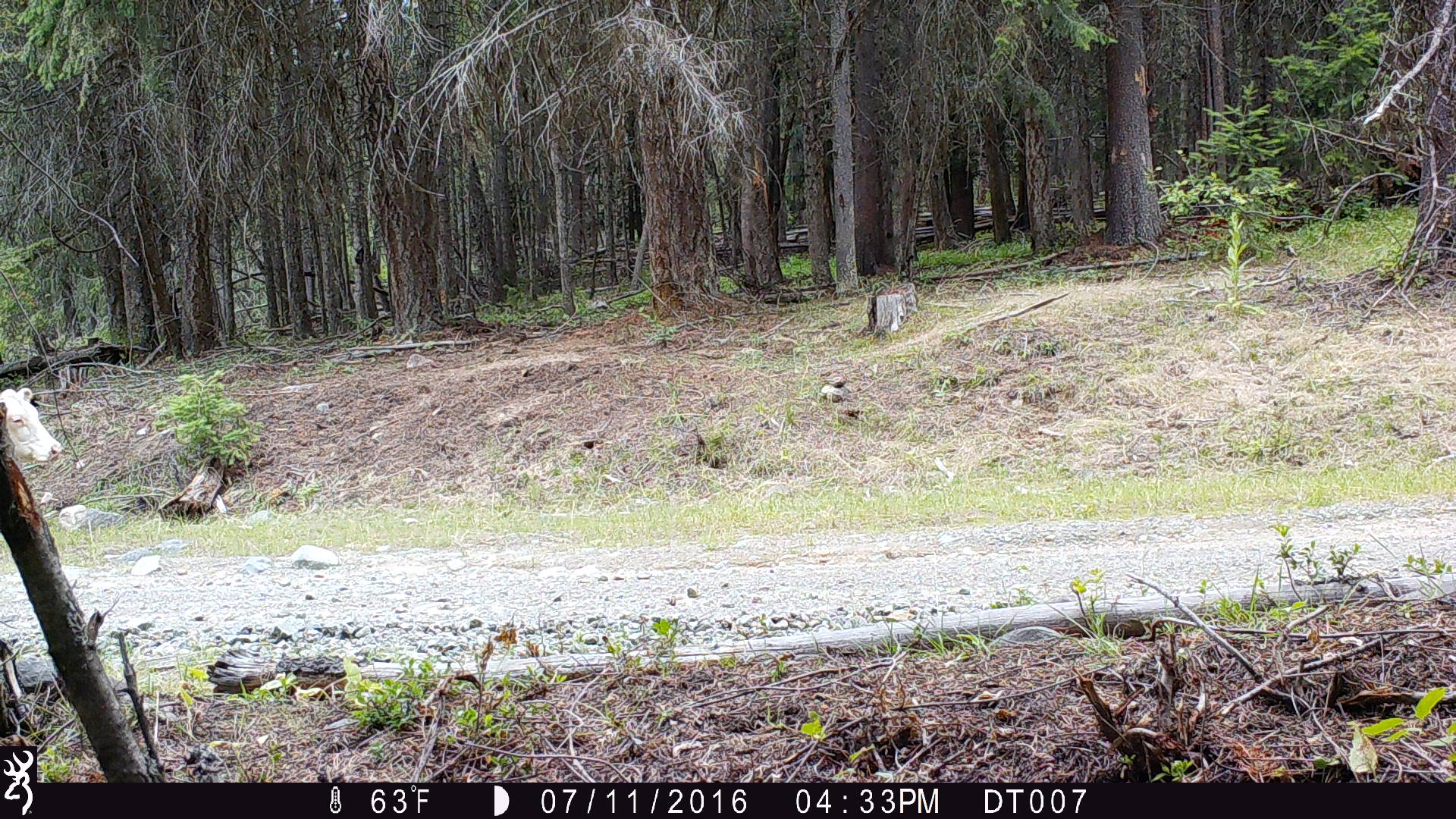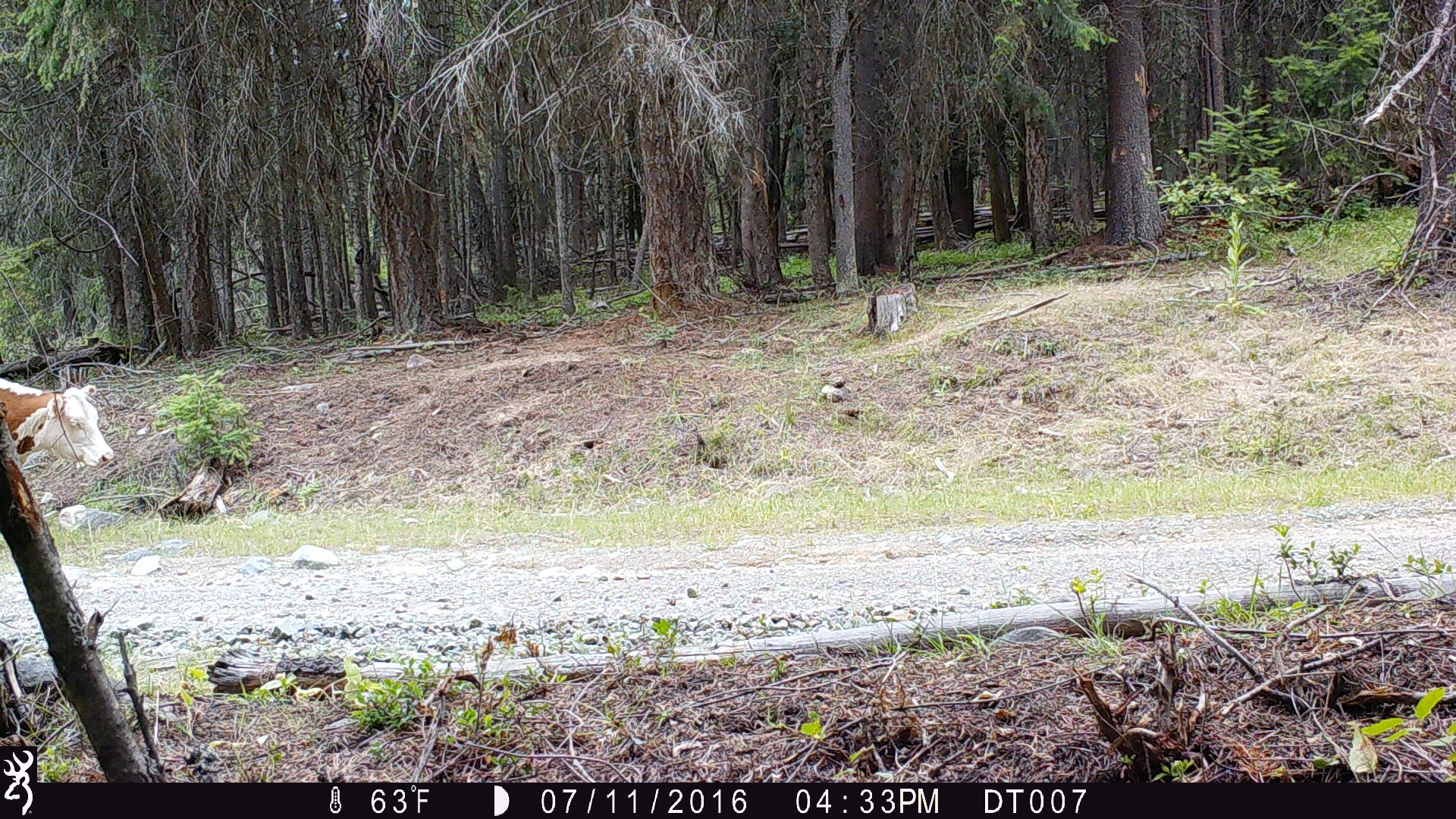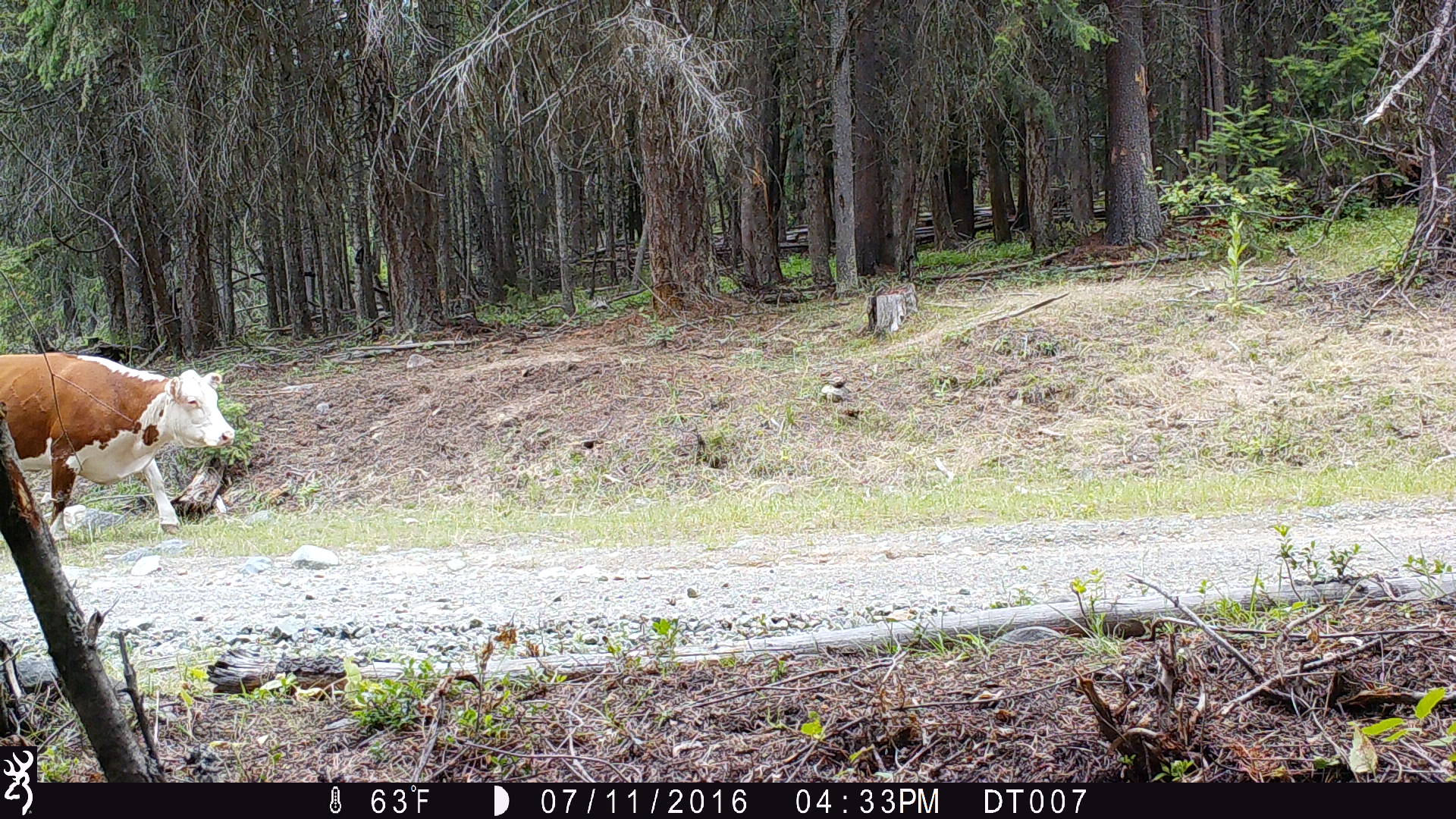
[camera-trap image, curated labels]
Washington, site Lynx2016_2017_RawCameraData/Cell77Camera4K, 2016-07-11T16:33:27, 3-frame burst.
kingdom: Animalia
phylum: Chordata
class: Mammalia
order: Artiodactyla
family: Bovidae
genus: Bos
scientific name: Bos taurus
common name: domestic cattle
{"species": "domestic cattle (Bos taurus)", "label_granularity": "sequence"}